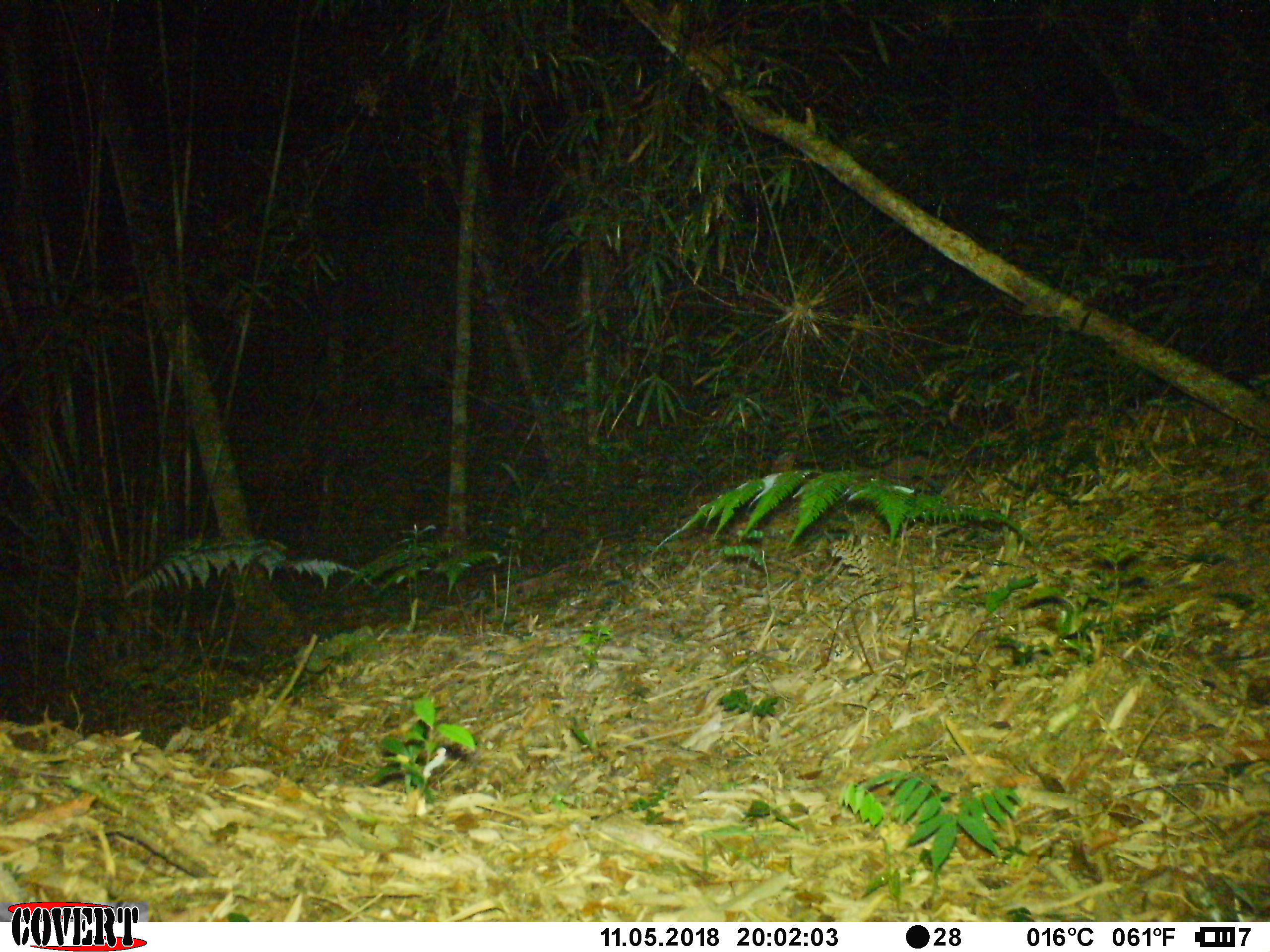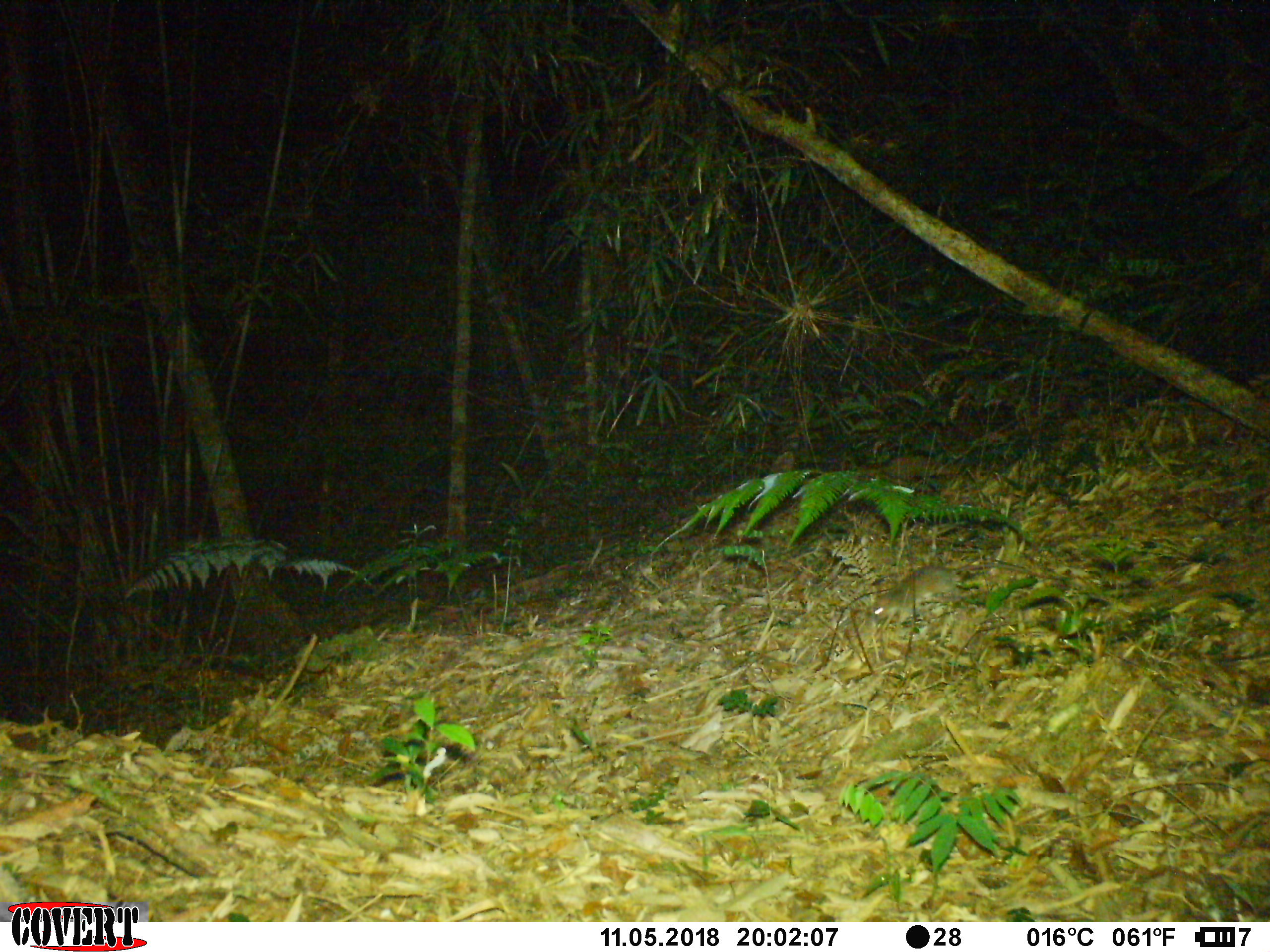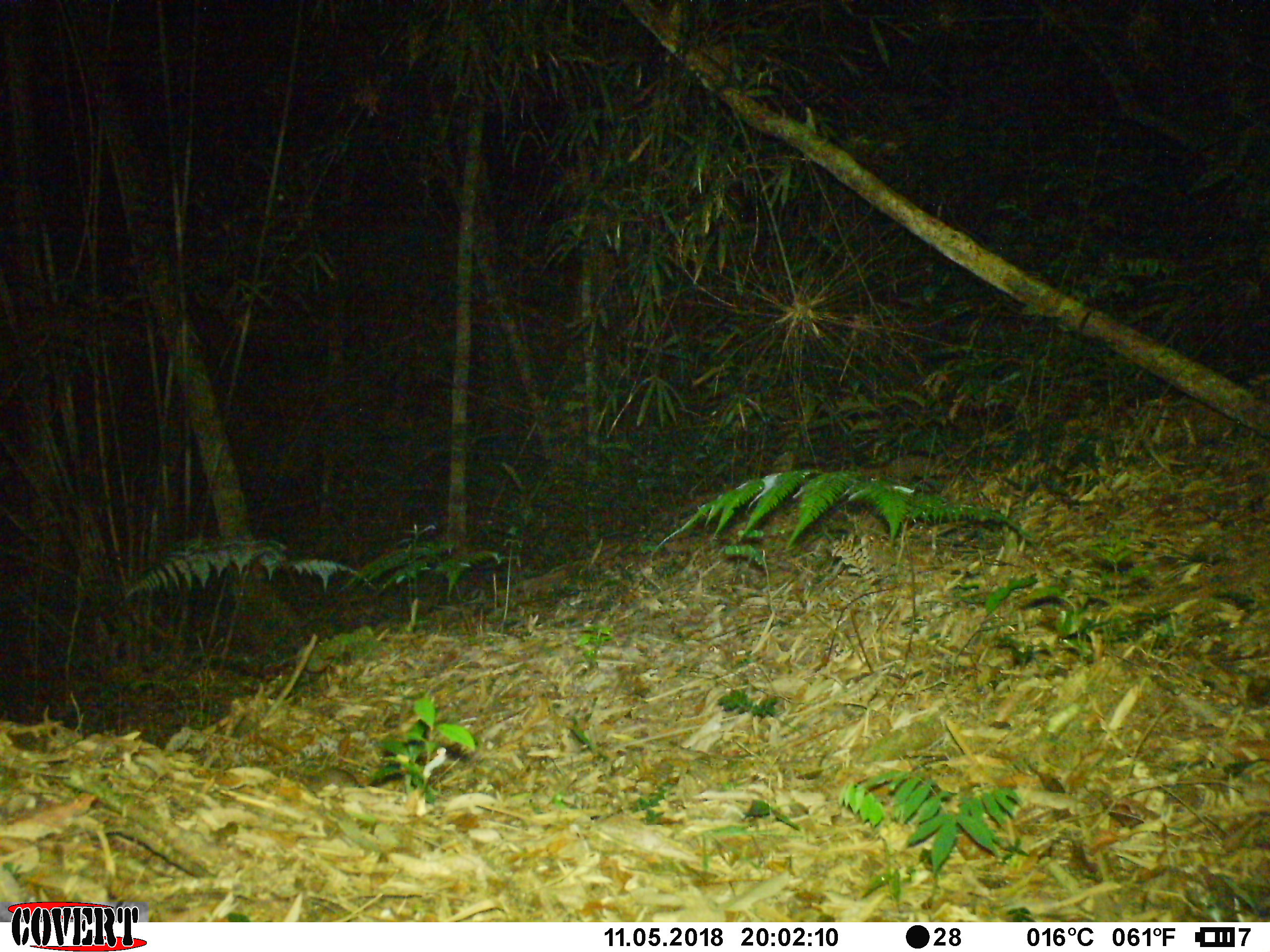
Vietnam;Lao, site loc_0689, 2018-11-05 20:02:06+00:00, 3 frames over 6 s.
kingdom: Animalia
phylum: Chordata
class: Mammalia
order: Rodentia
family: Muridae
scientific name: Muridae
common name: old-world mice and rats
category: unidentified murid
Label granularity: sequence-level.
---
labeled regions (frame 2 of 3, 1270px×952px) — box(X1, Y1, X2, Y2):
unidentified murid: box(872, 562, 1027, 627)